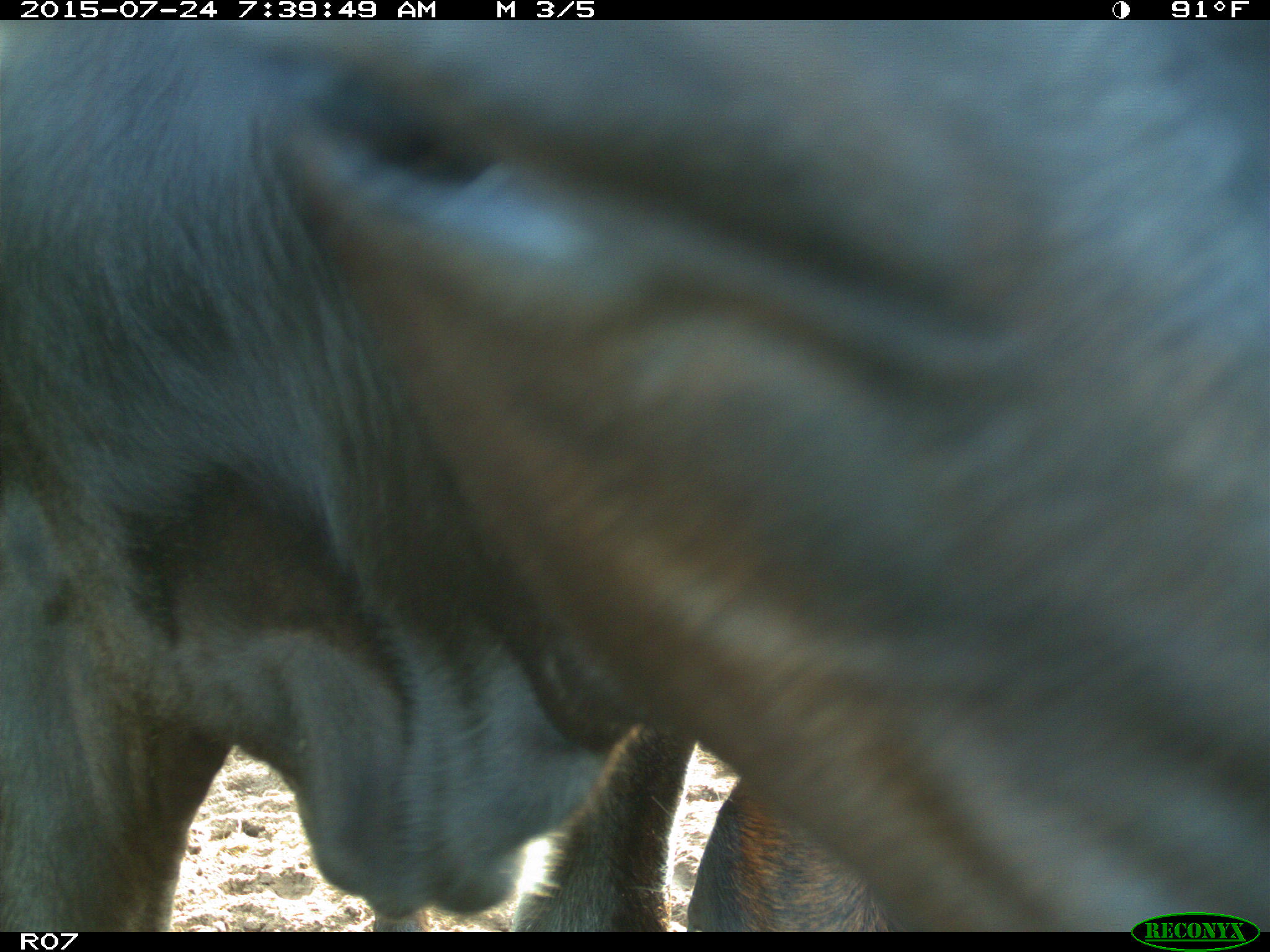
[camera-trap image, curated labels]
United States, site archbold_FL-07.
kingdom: Animalia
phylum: Chordata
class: Mammalia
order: Artiodactyla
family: Bovidae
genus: Bos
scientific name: Bos taurus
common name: domestic cow